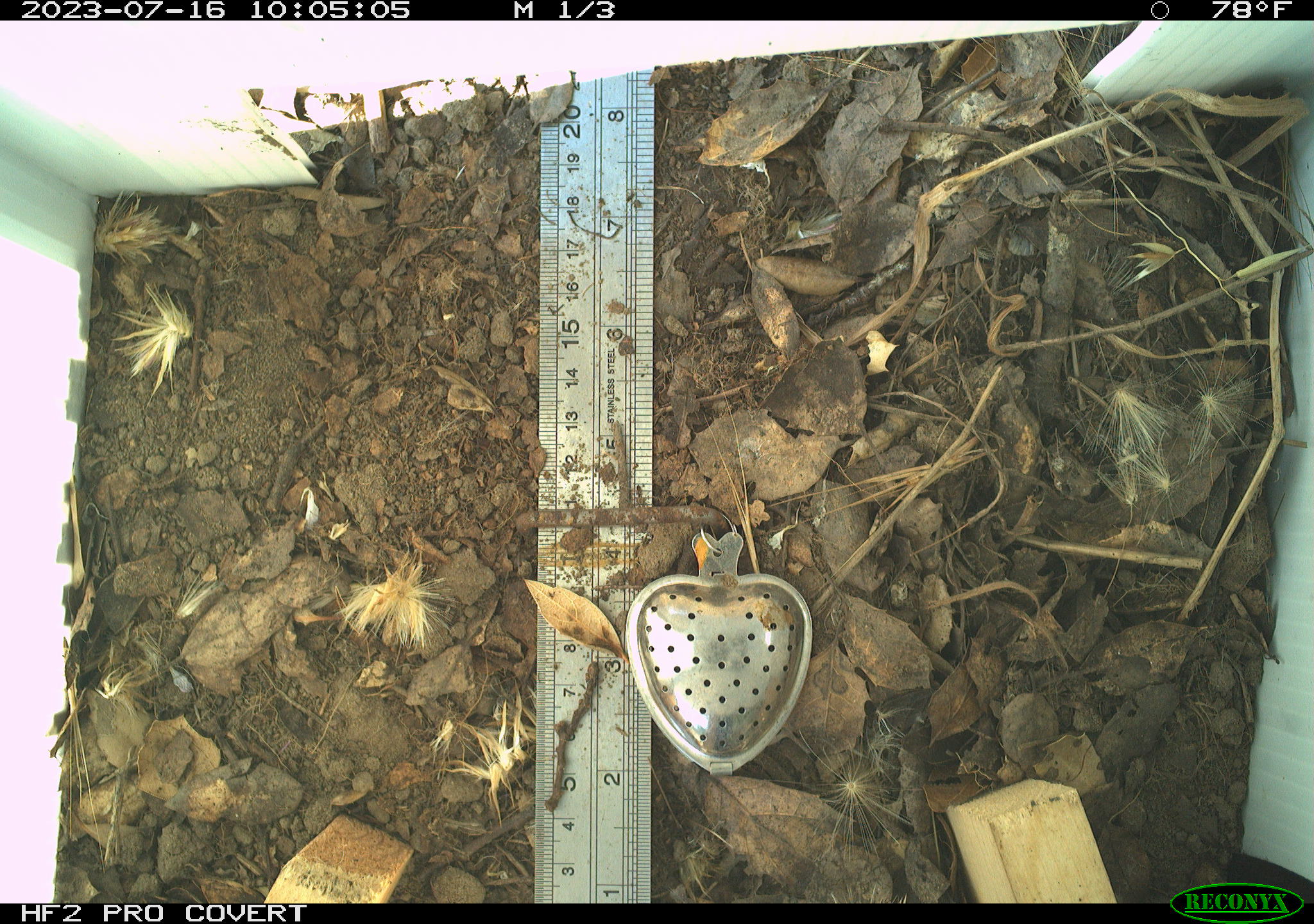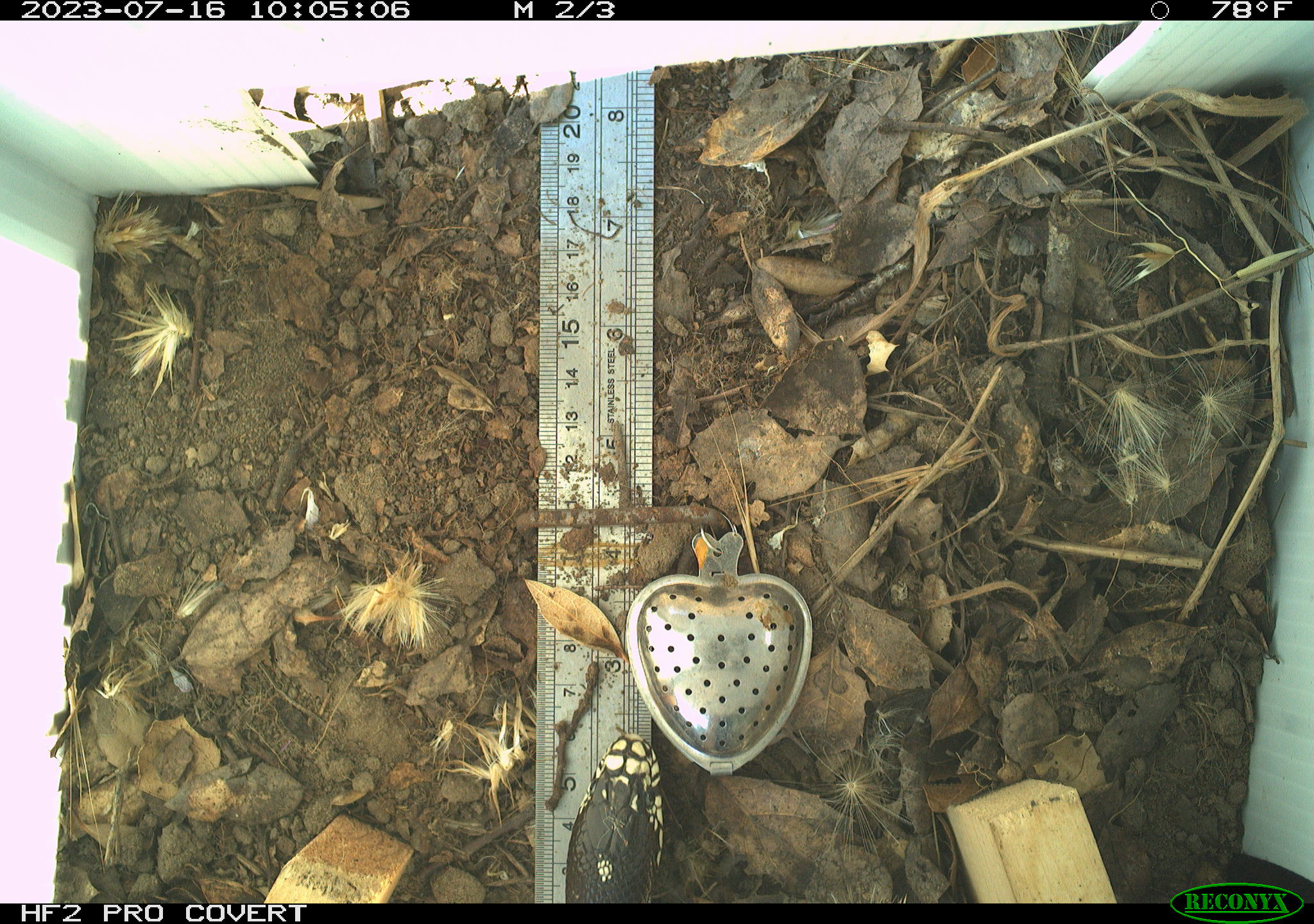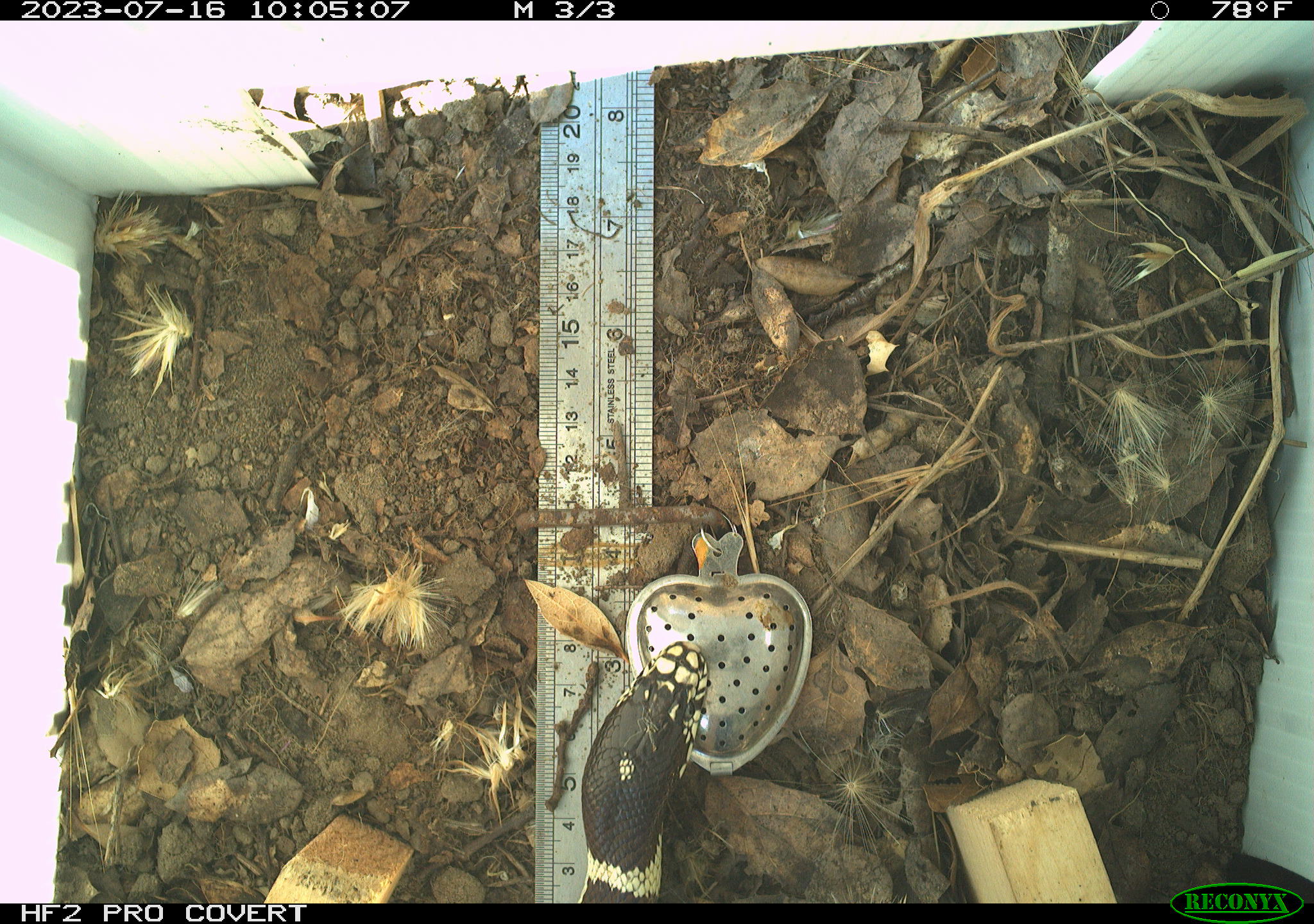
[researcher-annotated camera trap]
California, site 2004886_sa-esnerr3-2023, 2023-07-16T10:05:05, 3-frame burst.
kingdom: Animalia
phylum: Chordata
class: Reptilia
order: Squamata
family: Colubridae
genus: Lampropeltis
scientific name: Lampropeltis californiae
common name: california kingsnake